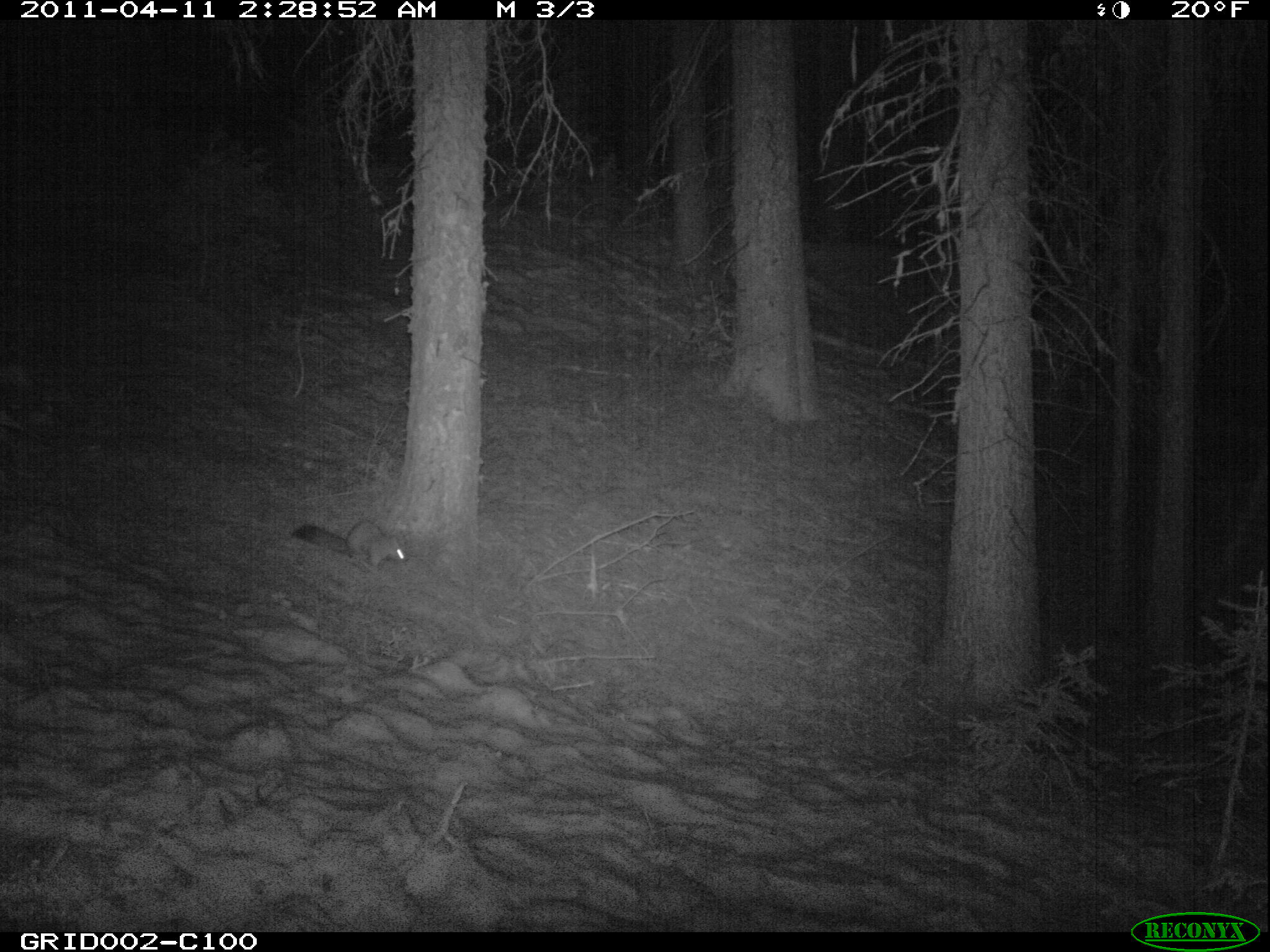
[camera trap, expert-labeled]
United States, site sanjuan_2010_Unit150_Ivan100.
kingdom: Animalia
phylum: Chordata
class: Mammalia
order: Carnivora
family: Mustelidae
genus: Martes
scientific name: Martes americana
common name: american marten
Martes americana (american marten).